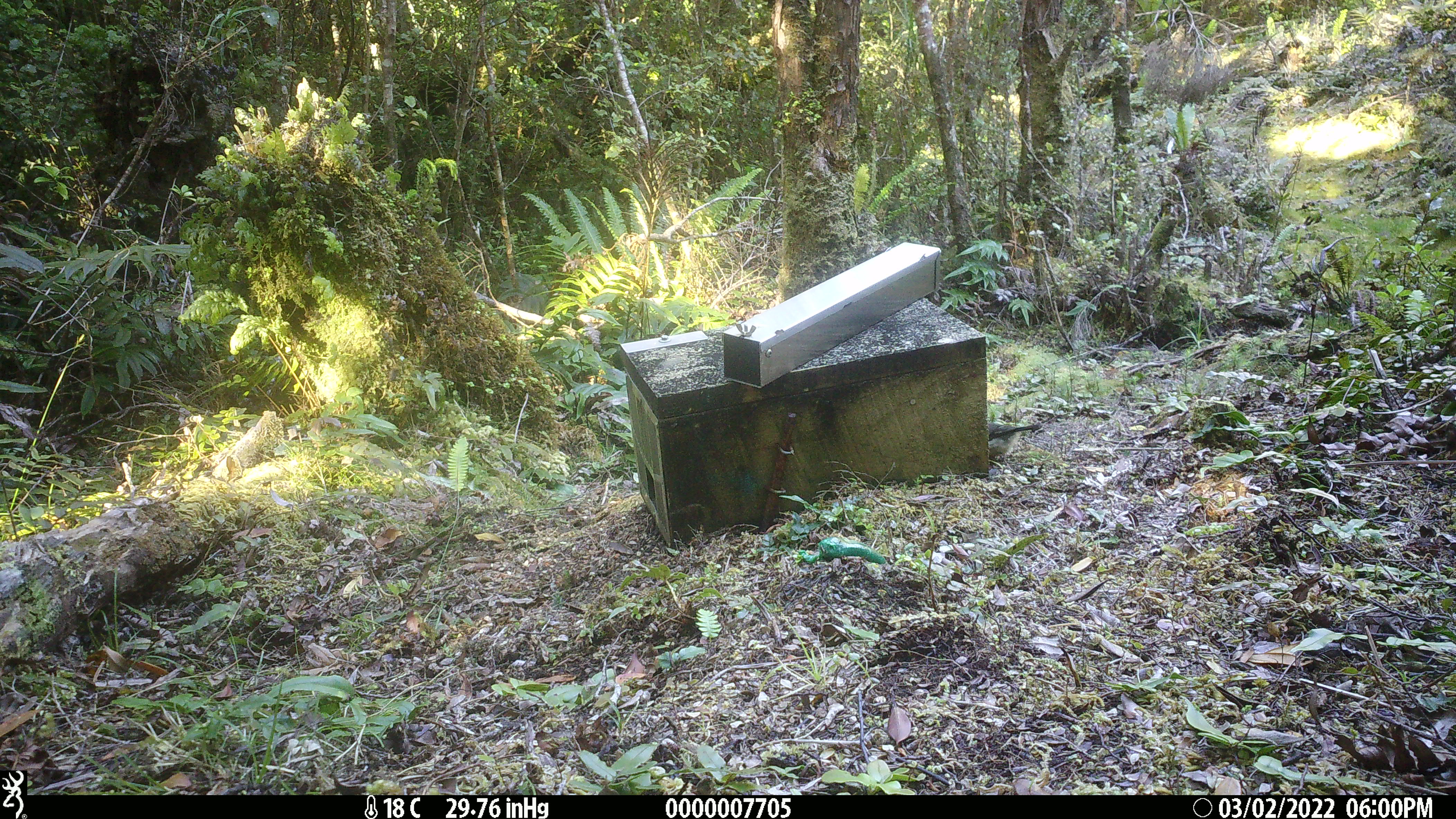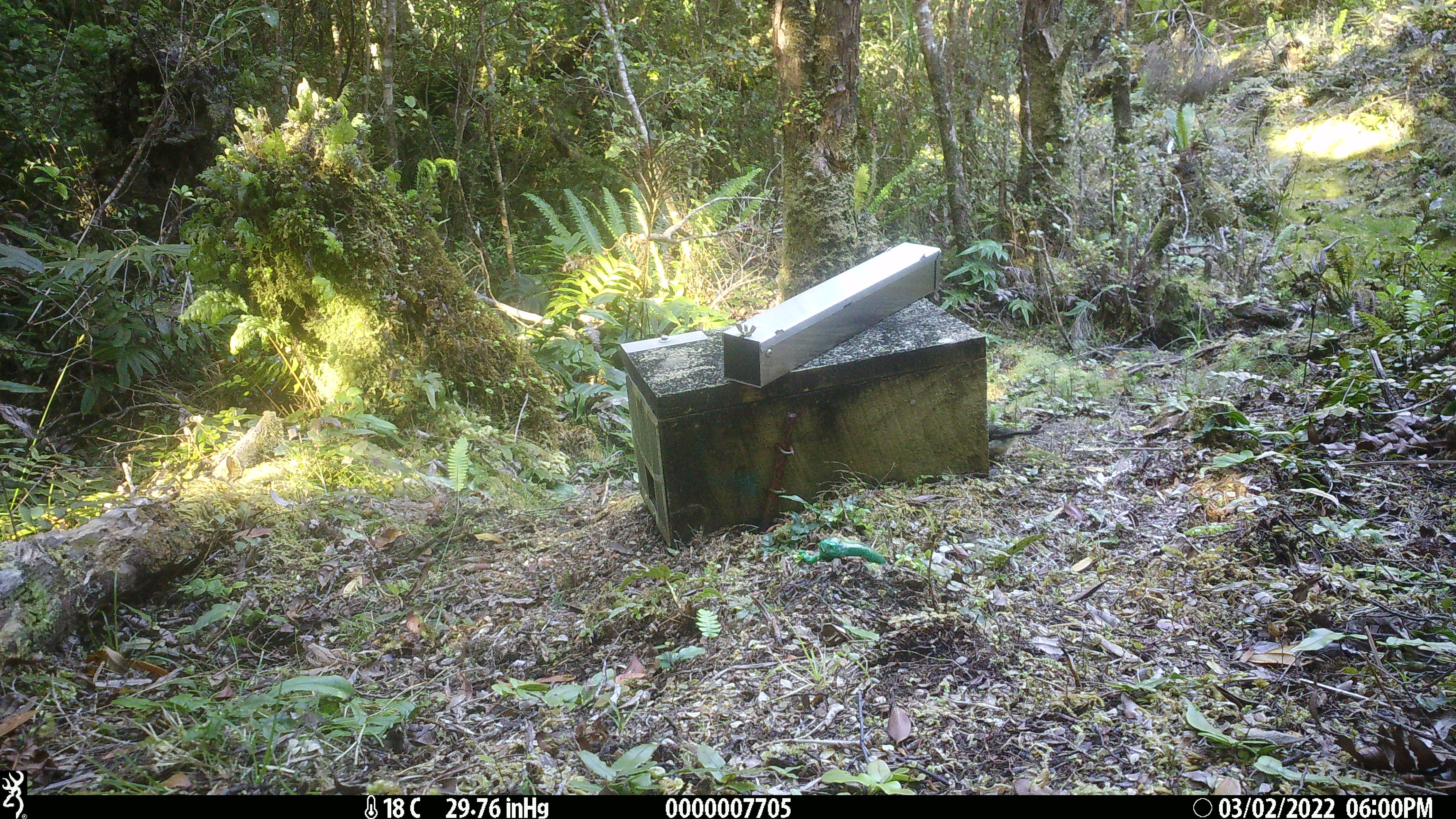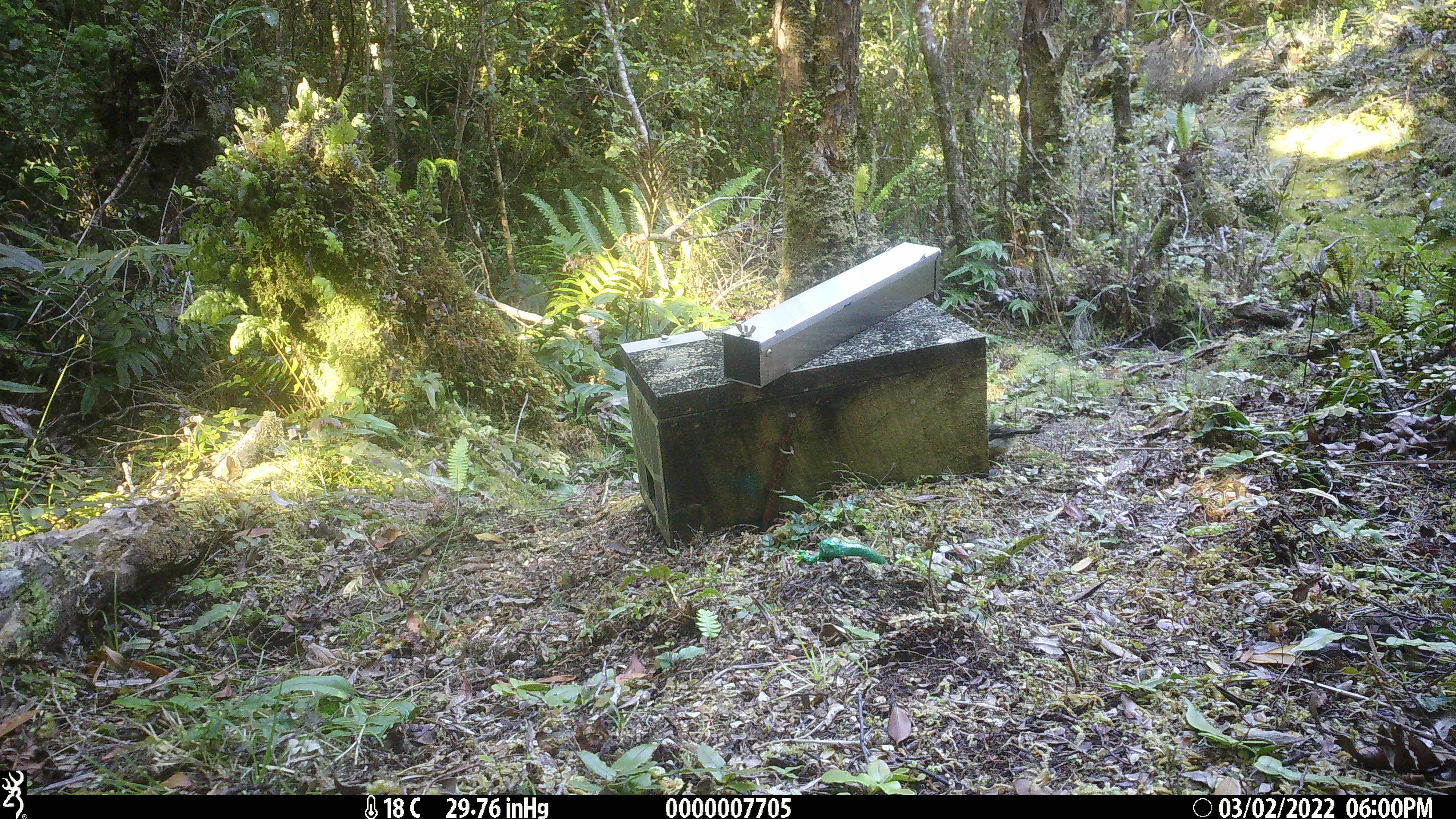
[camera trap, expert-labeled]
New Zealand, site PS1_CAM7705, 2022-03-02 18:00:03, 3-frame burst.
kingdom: Animalia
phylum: Chordata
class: Aves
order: Passeriformes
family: Petroicidae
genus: Petroica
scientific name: Petroica macrocephala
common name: tomtit